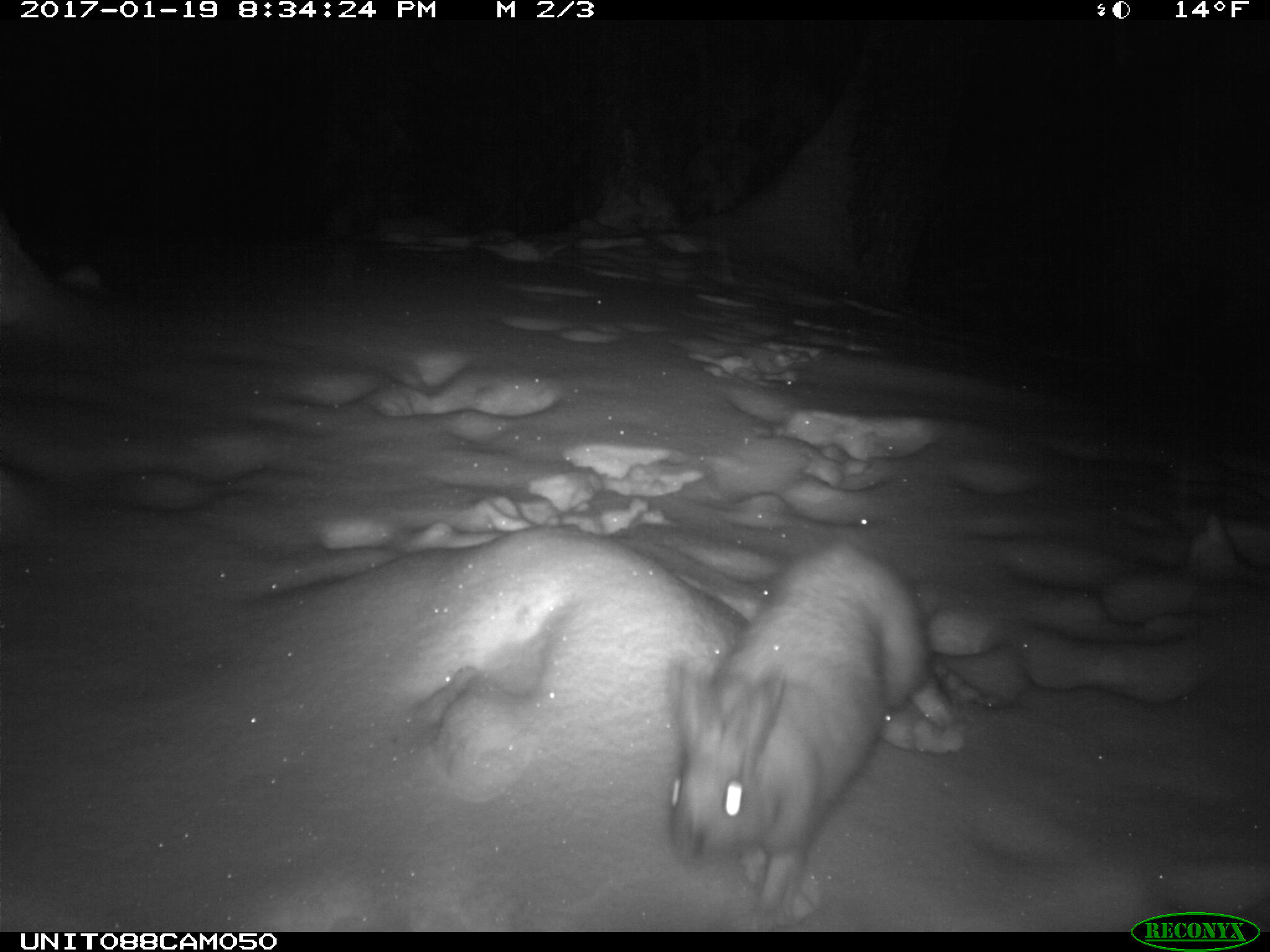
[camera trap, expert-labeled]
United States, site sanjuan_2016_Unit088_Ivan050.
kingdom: Animalia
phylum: Chordata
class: Mammalia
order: Lagomorpha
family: Leporidae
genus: Lepus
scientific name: Lepus americanus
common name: snowshoe hare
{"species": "Lepus americanus (snowshoe hare)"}